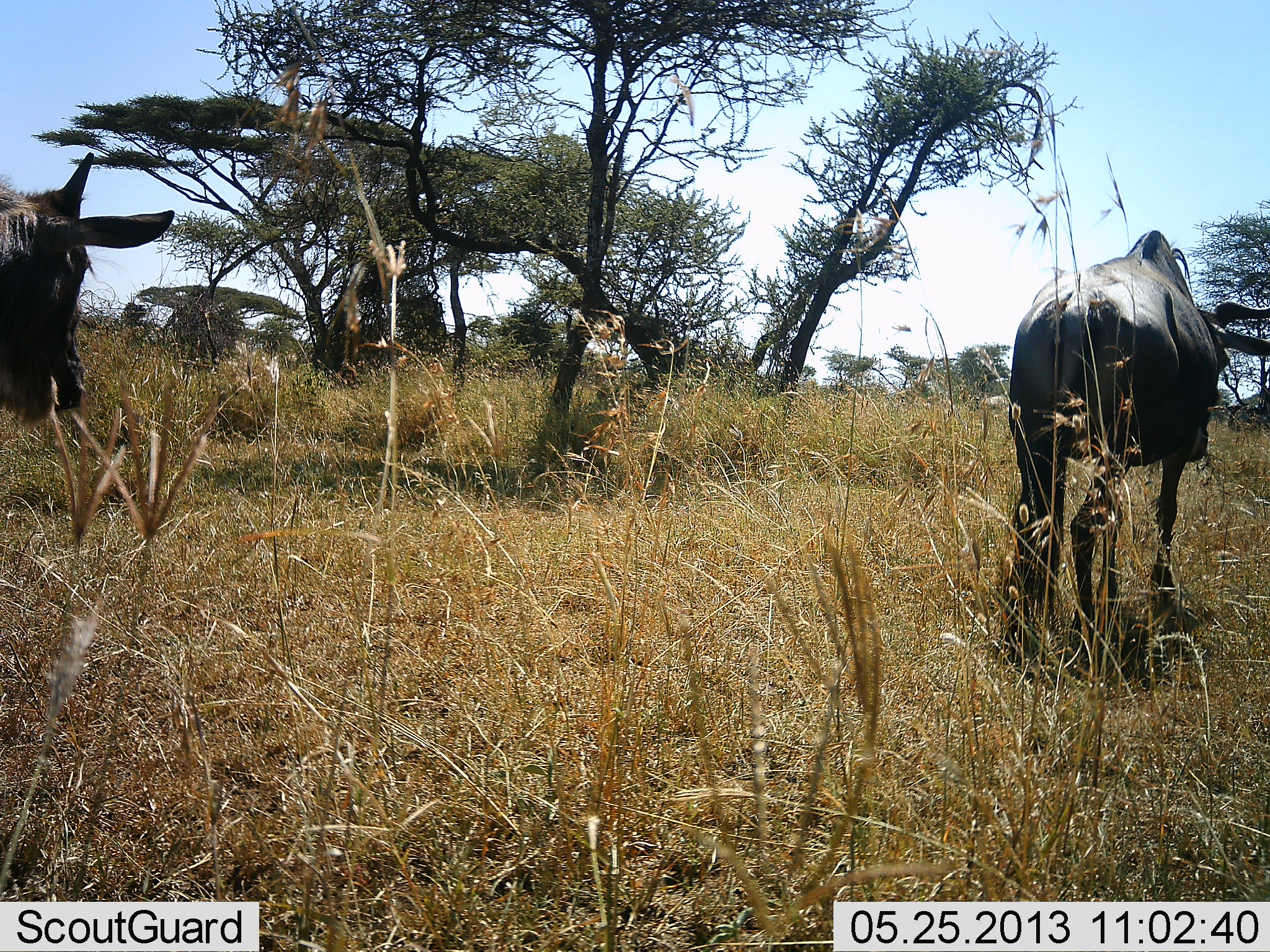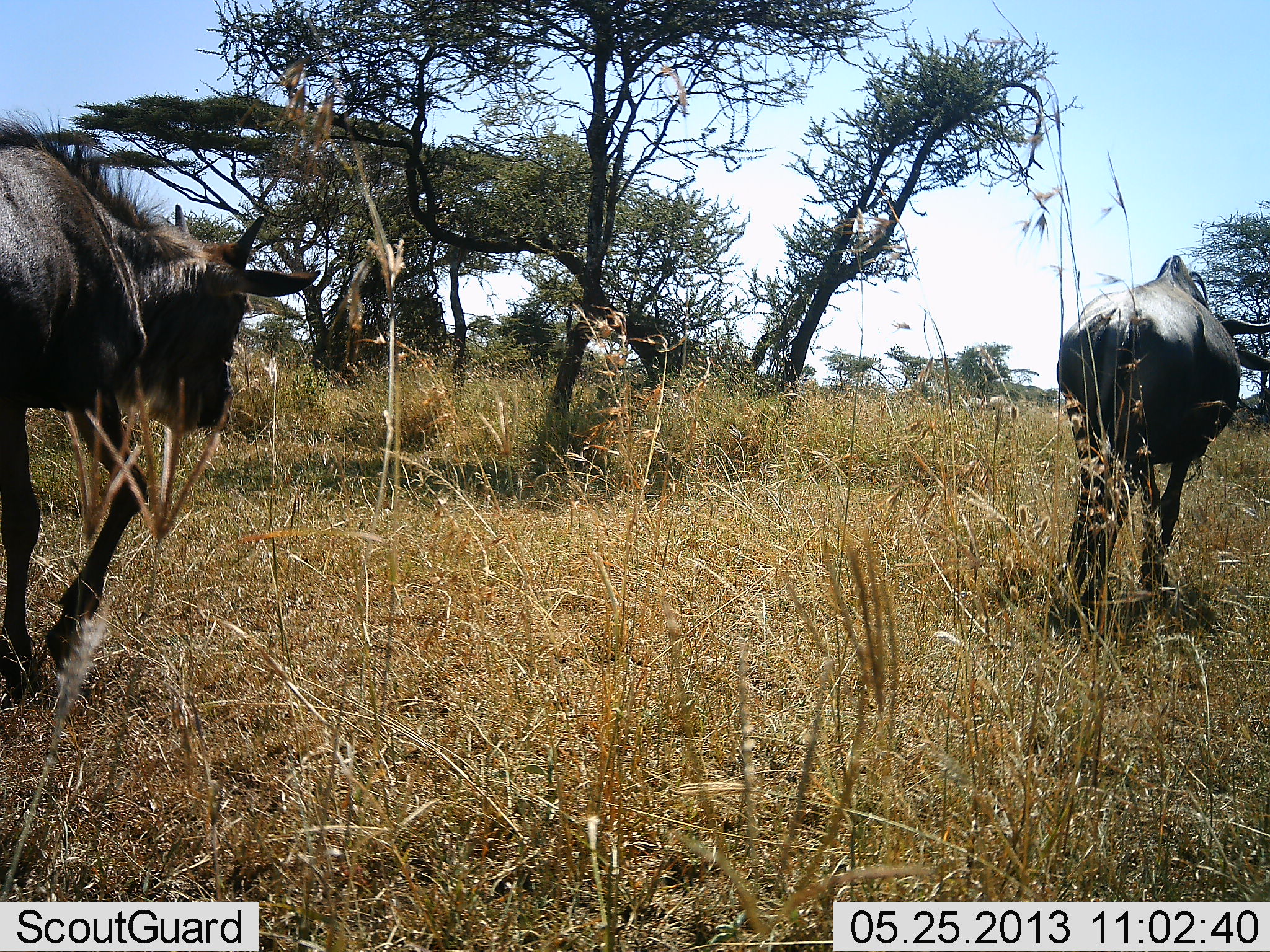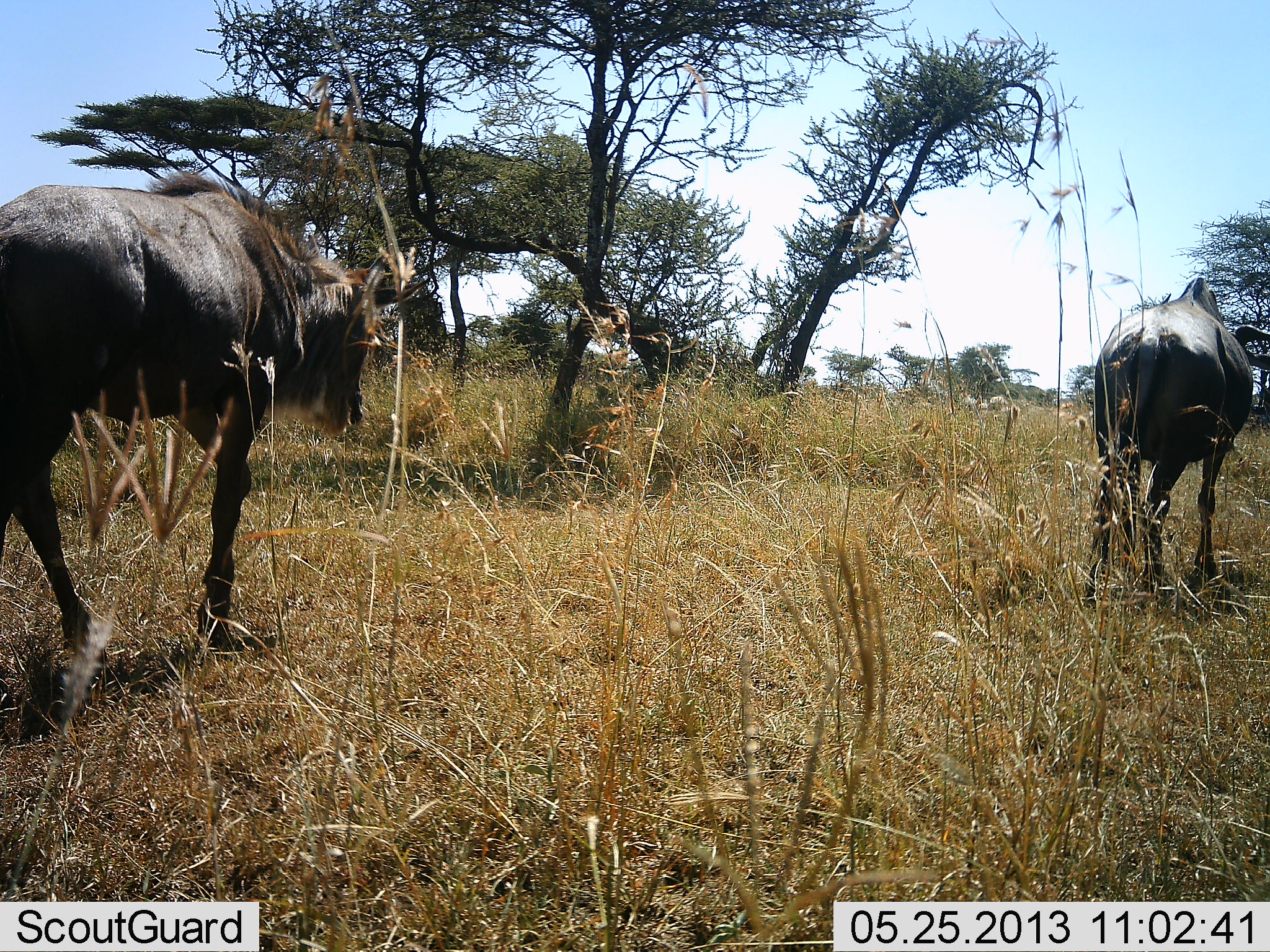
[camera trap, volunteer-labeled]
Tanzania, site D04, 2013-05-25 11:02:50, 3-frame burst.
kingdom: Animalia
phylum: Chordata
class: Mammalia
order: Artiodactyla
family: Bovidae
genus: Connochaetes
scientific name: Connochaetes taurinus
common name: blue wildebeest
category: wildebeest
Wildebeest (blue wildebeest) (Connochaetes taurinus), count 2. Behavior (volunteer vote fractions): standing 10%, resting 0%, moving 100%, interacting 0%. Young present (vote fraction): 40%. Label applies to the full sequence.